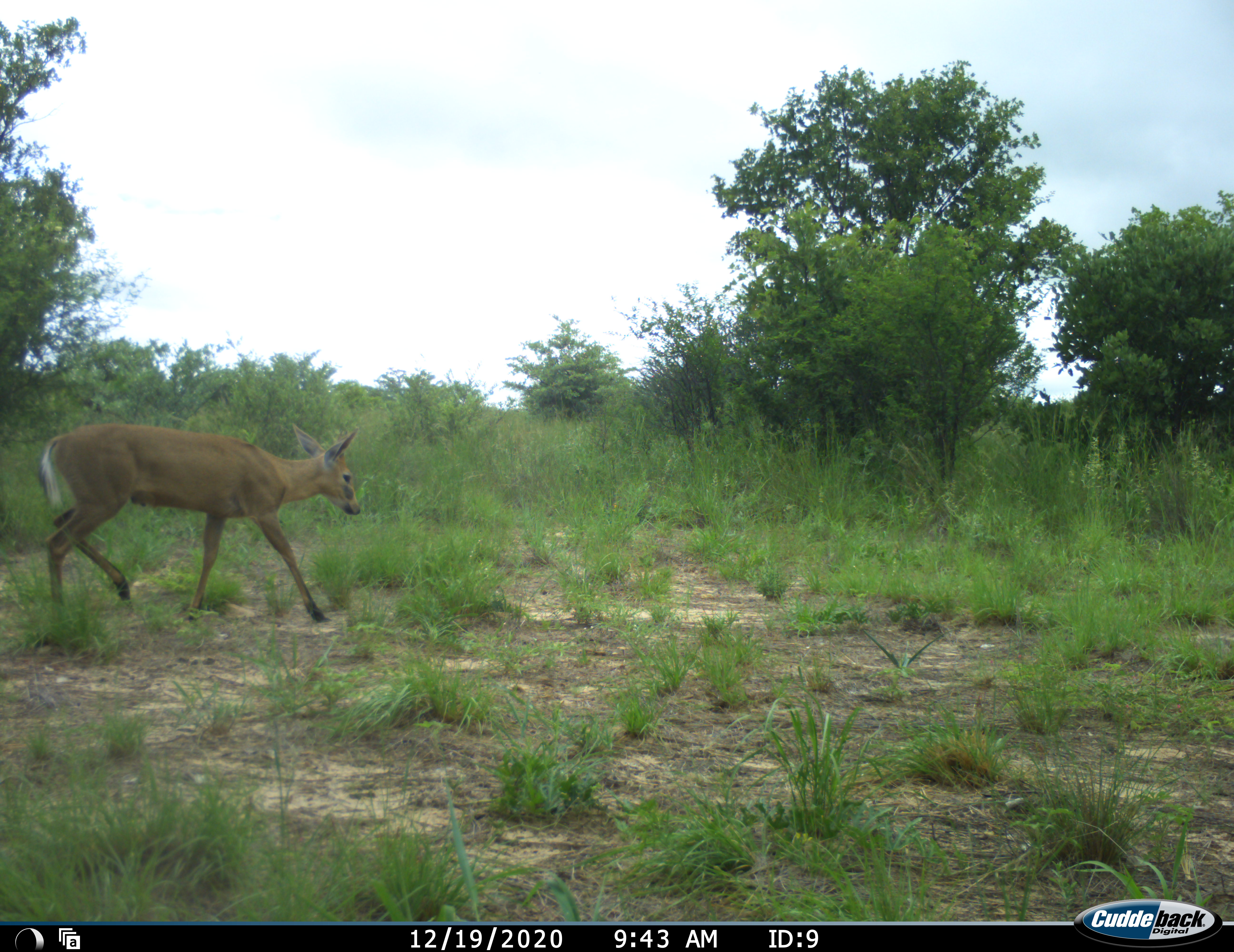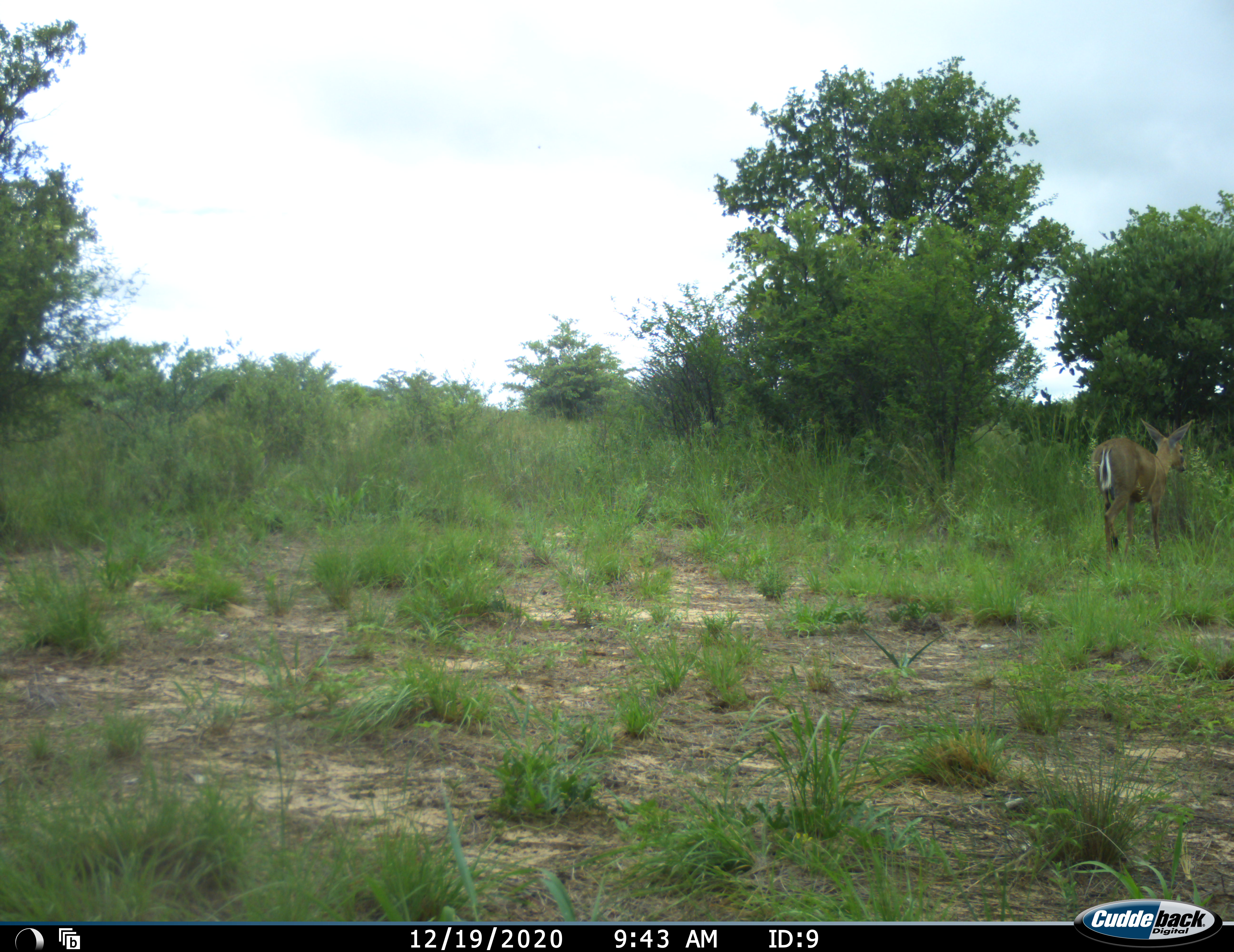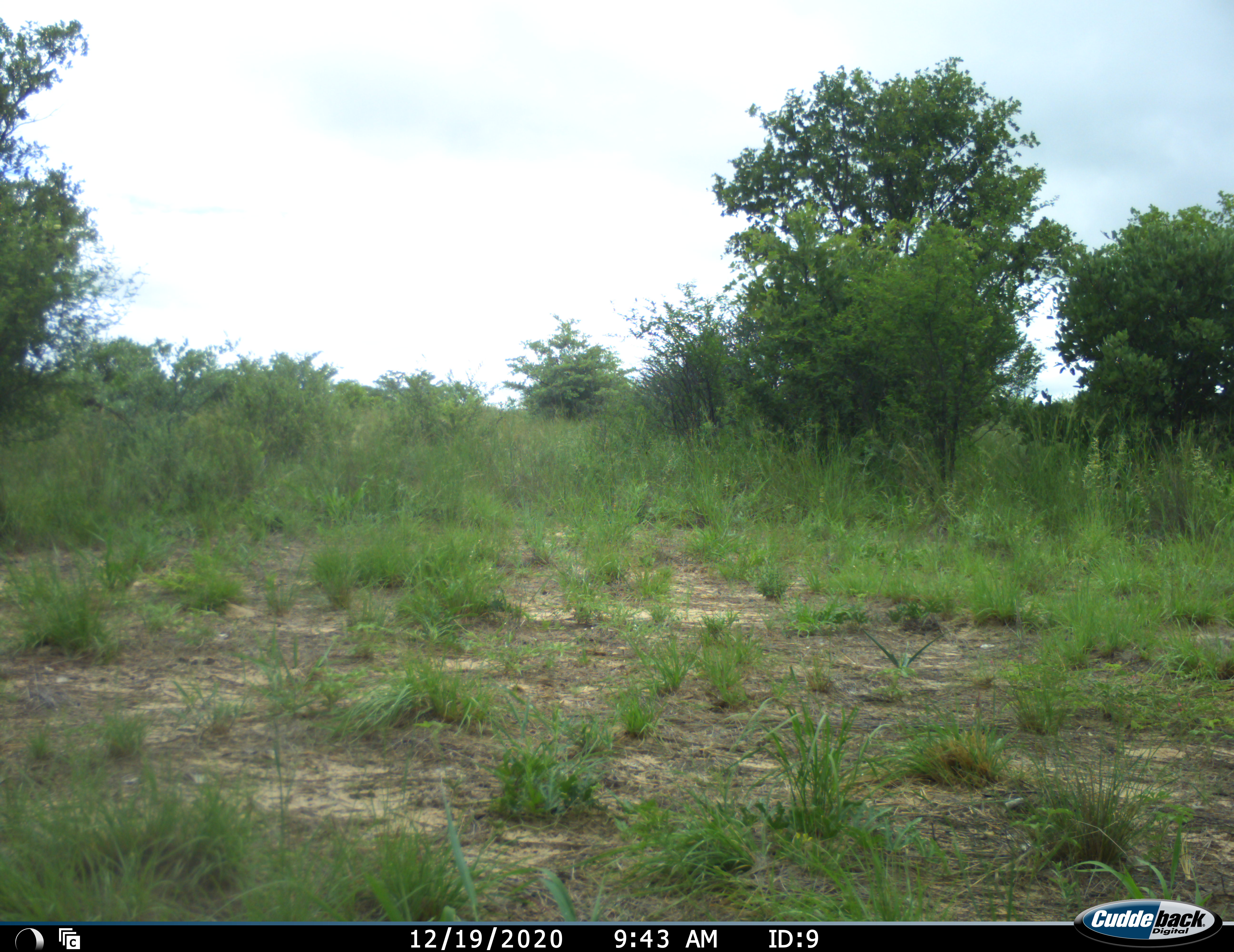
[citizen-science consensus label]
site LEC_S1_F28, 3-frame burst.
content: unidentified animal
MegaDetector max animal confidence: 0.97